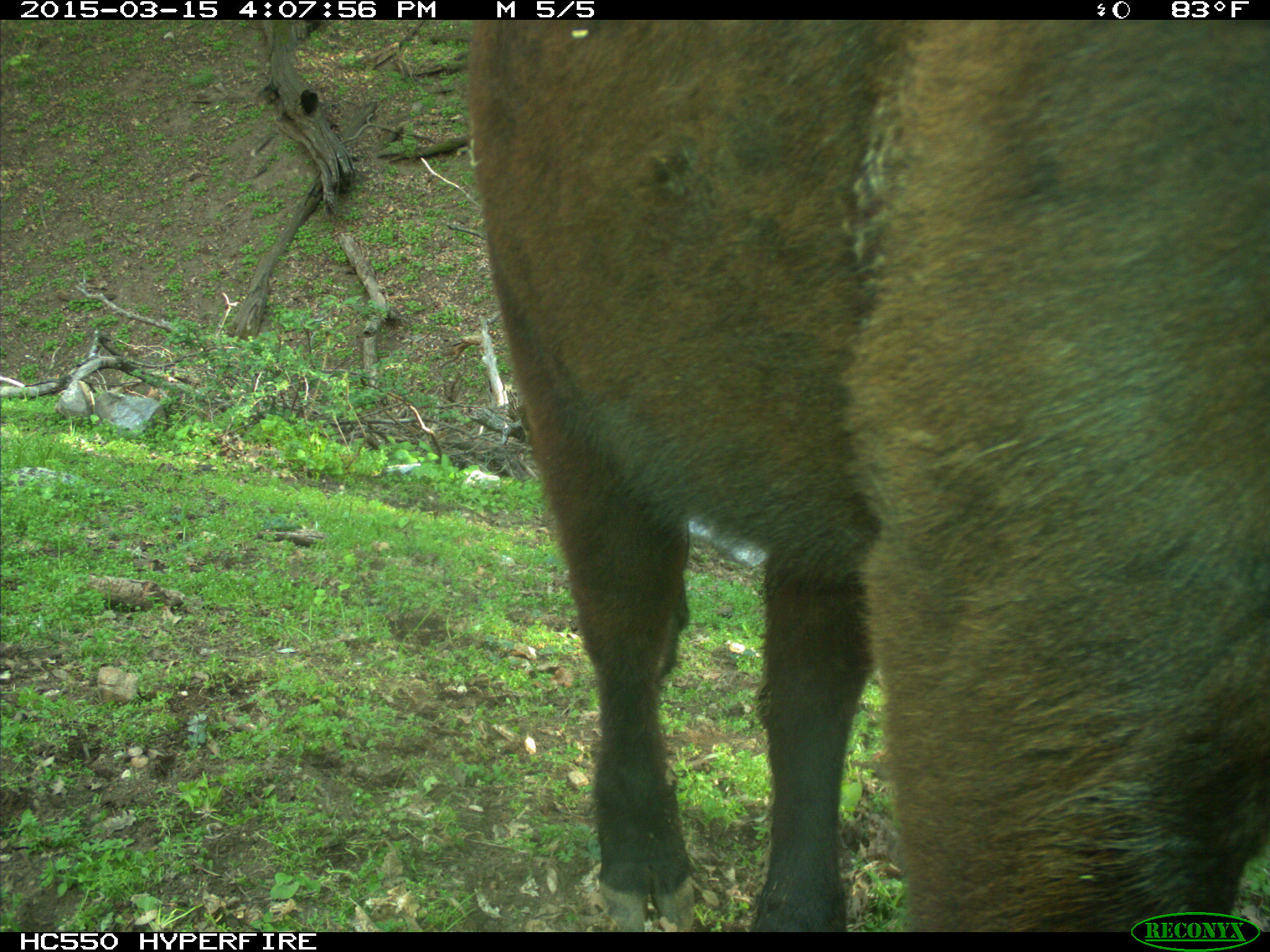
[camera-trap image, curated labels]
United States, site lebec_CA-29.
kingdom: Animalia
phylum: Chordata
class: Mammalia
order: Artiodactyla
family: Bovidae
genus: Bos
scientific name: Bos taurus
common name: domestic cow